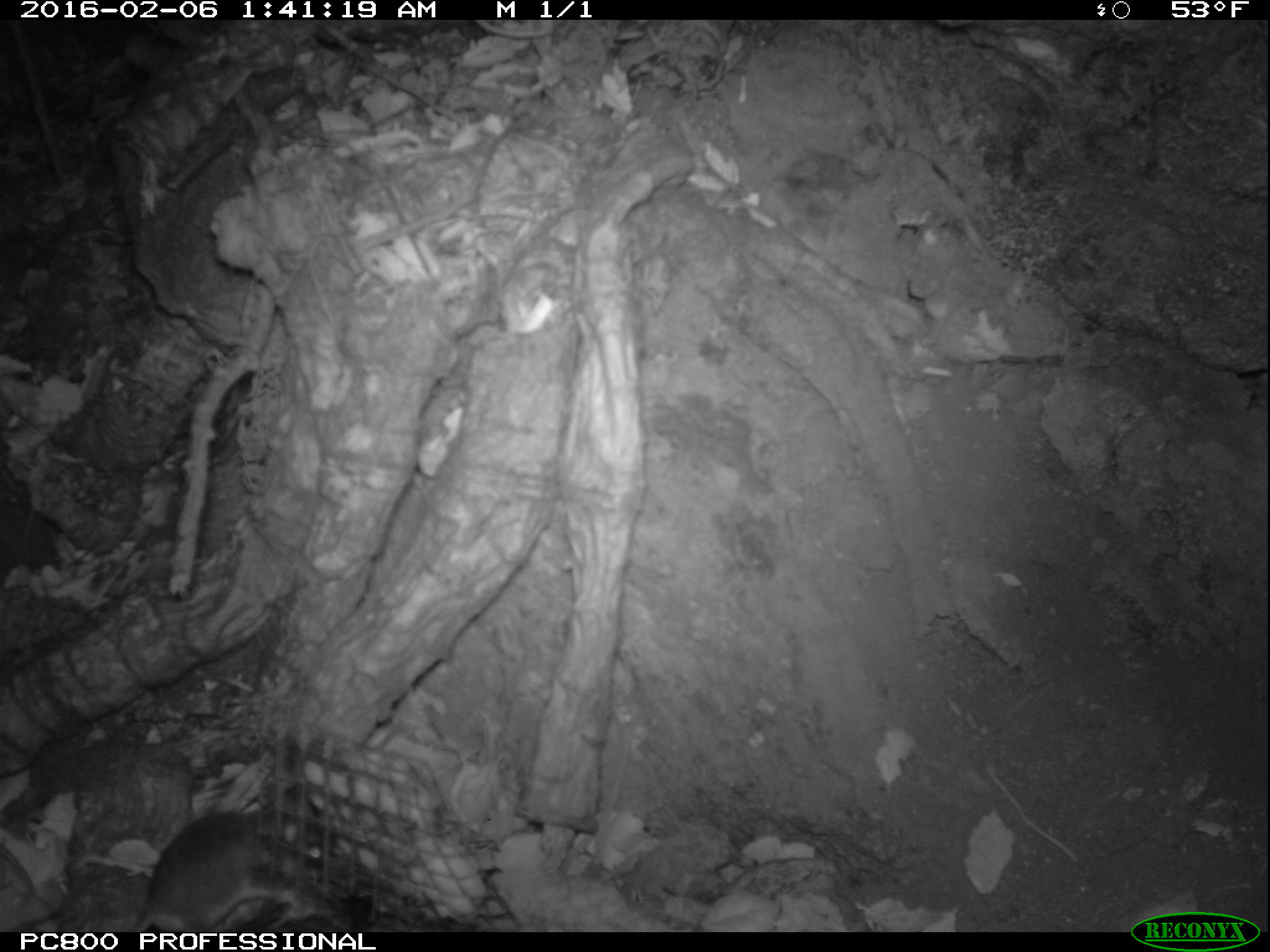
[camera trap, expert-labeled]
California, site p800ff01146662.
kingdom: Animalia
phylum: Chordata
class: Mammalia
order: Rodentia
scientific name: Rodentia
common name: rodent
Rodent (Rodentia).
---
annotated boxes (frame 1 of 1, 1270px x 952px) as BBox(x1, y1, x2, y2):
rodent: BBox(131, 809, 337, 932)